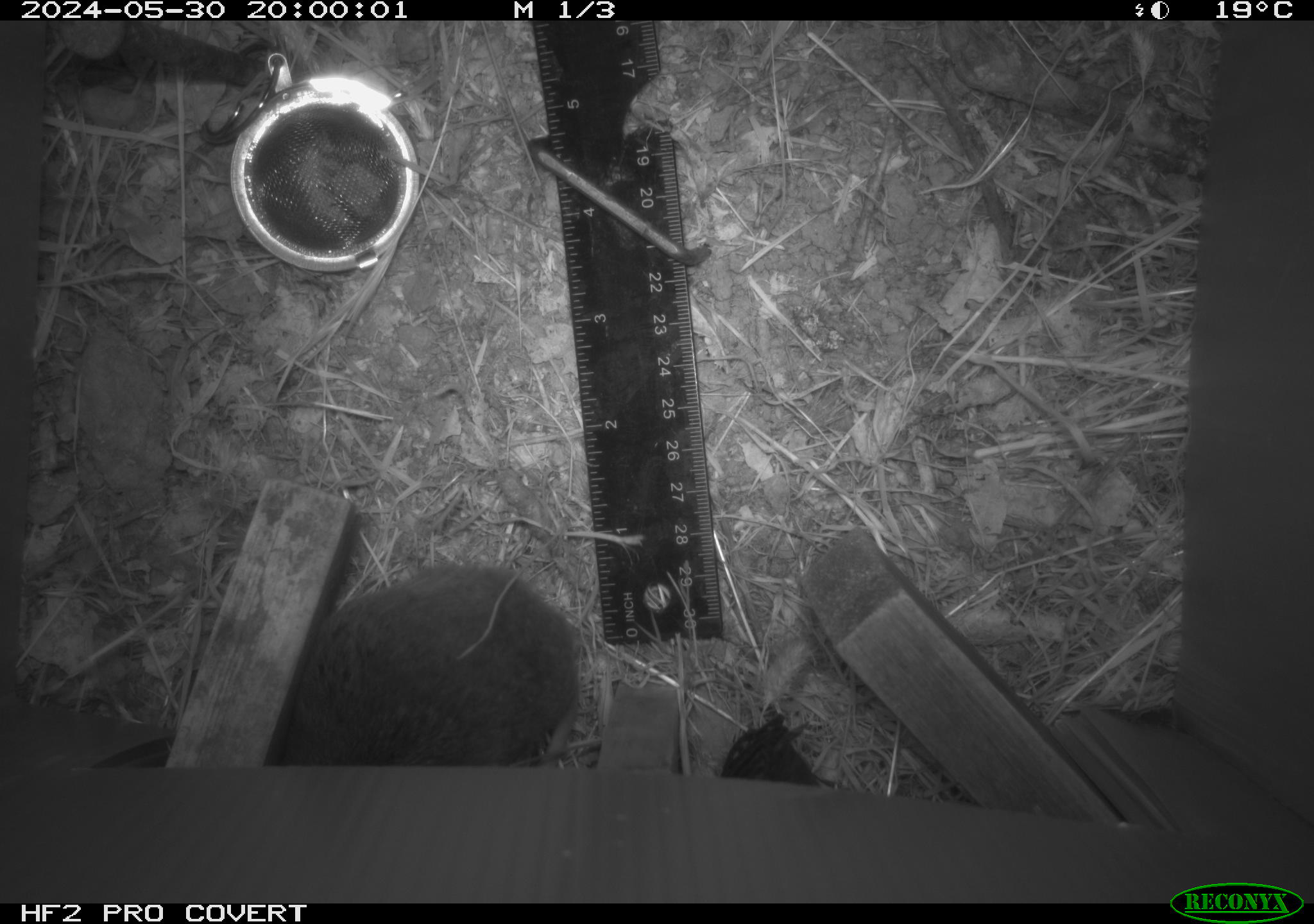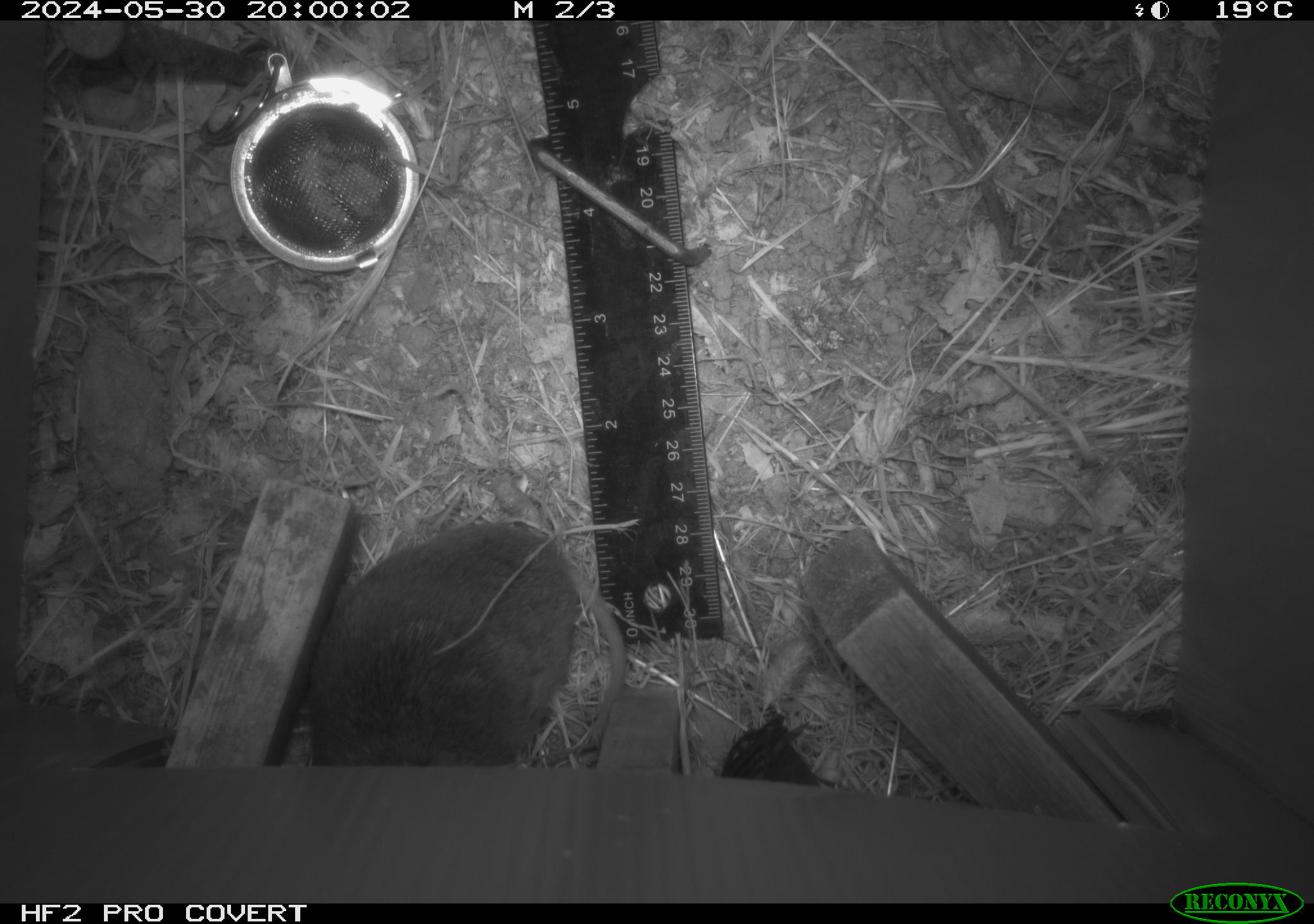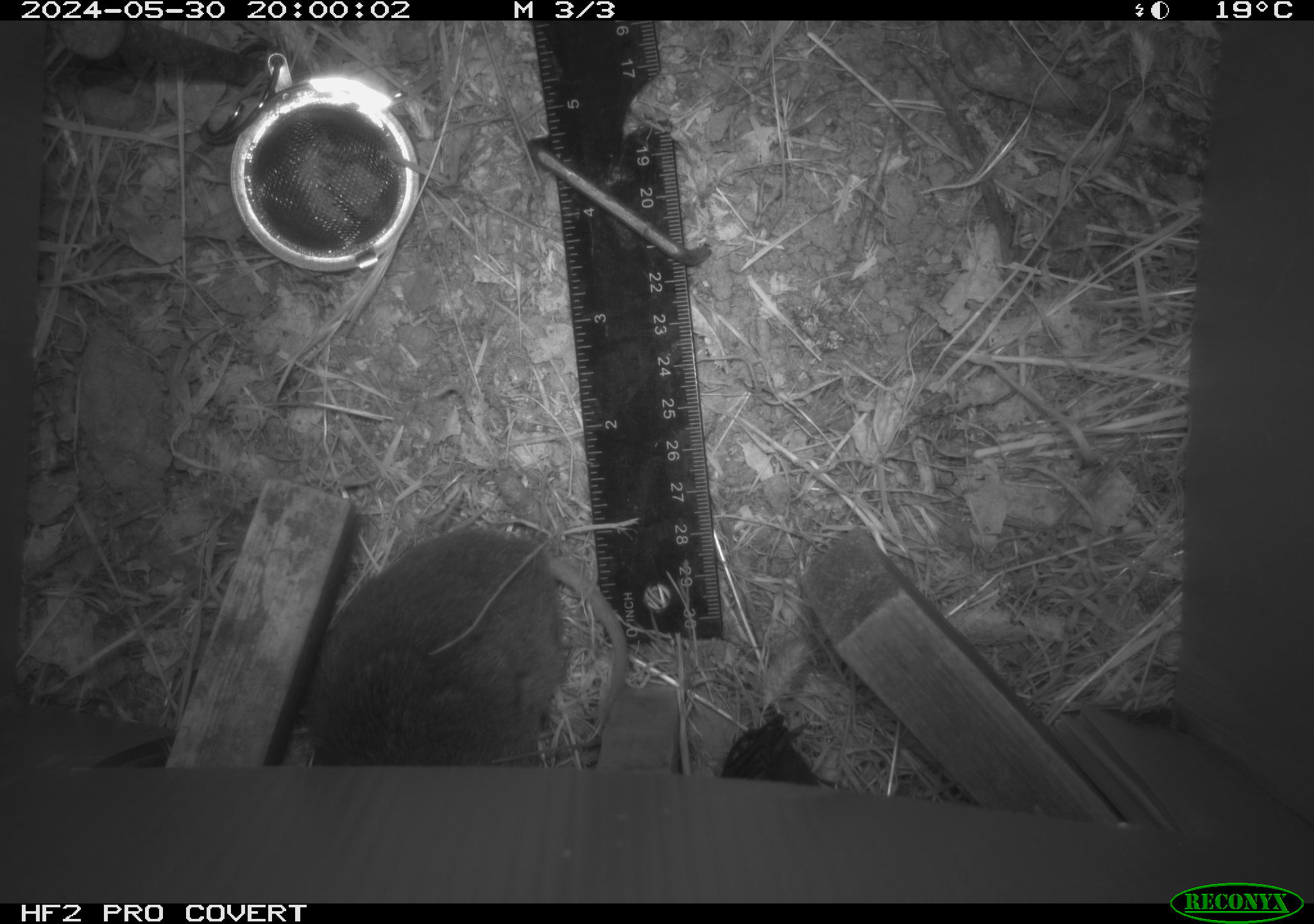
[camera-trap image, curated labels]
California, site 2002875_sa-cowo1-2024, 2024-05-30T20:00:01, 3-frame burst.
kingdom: Animalia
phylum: Chordata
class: Mammalia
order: Rodentia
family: Cricetidae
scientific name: Arvicolinae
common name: voles, lemmings, and muskrats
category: arvicolinae subfamily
Arvicolinae subfamily (voles, lemmings, and muskrats) (Arvicolinae).